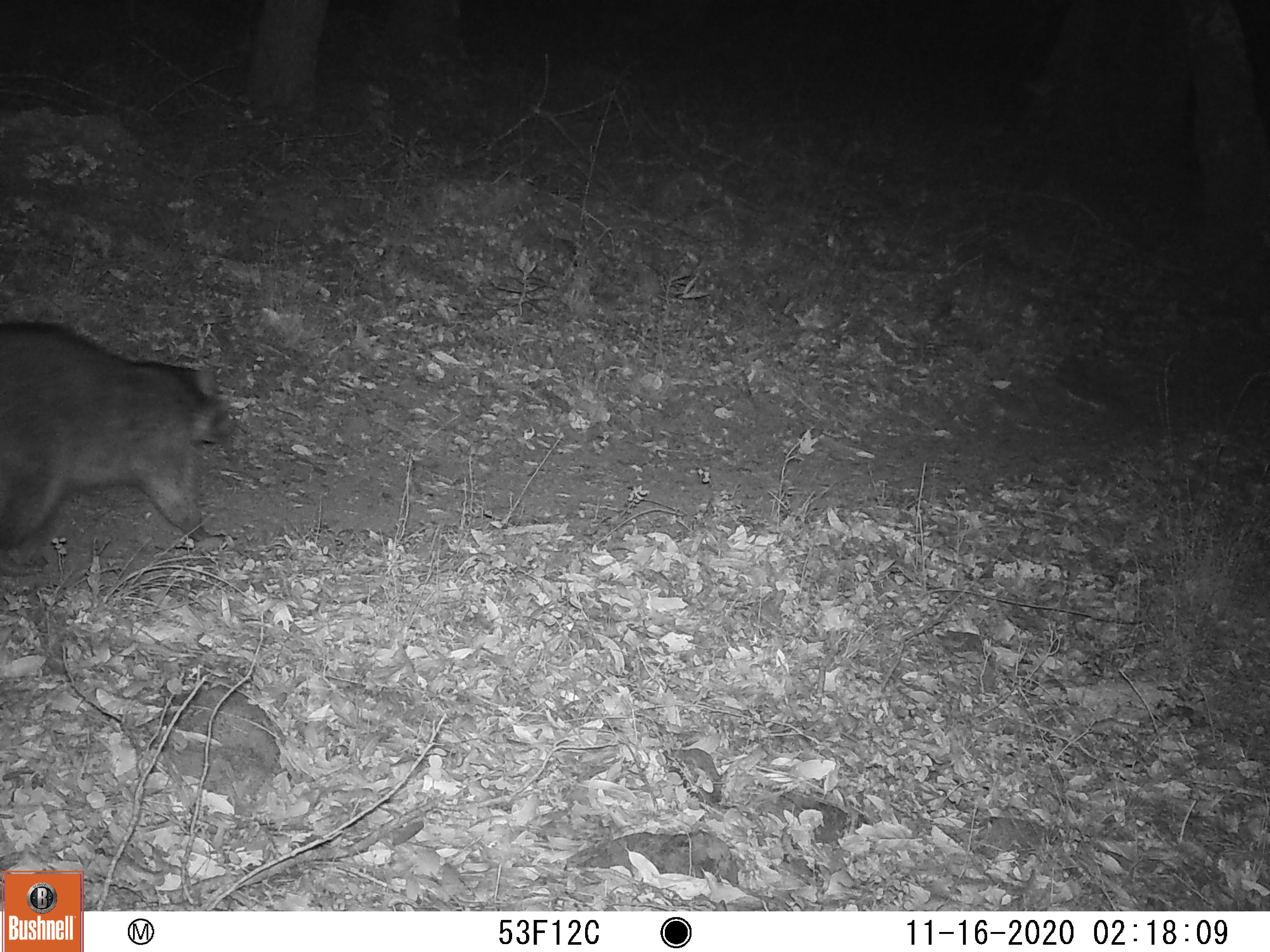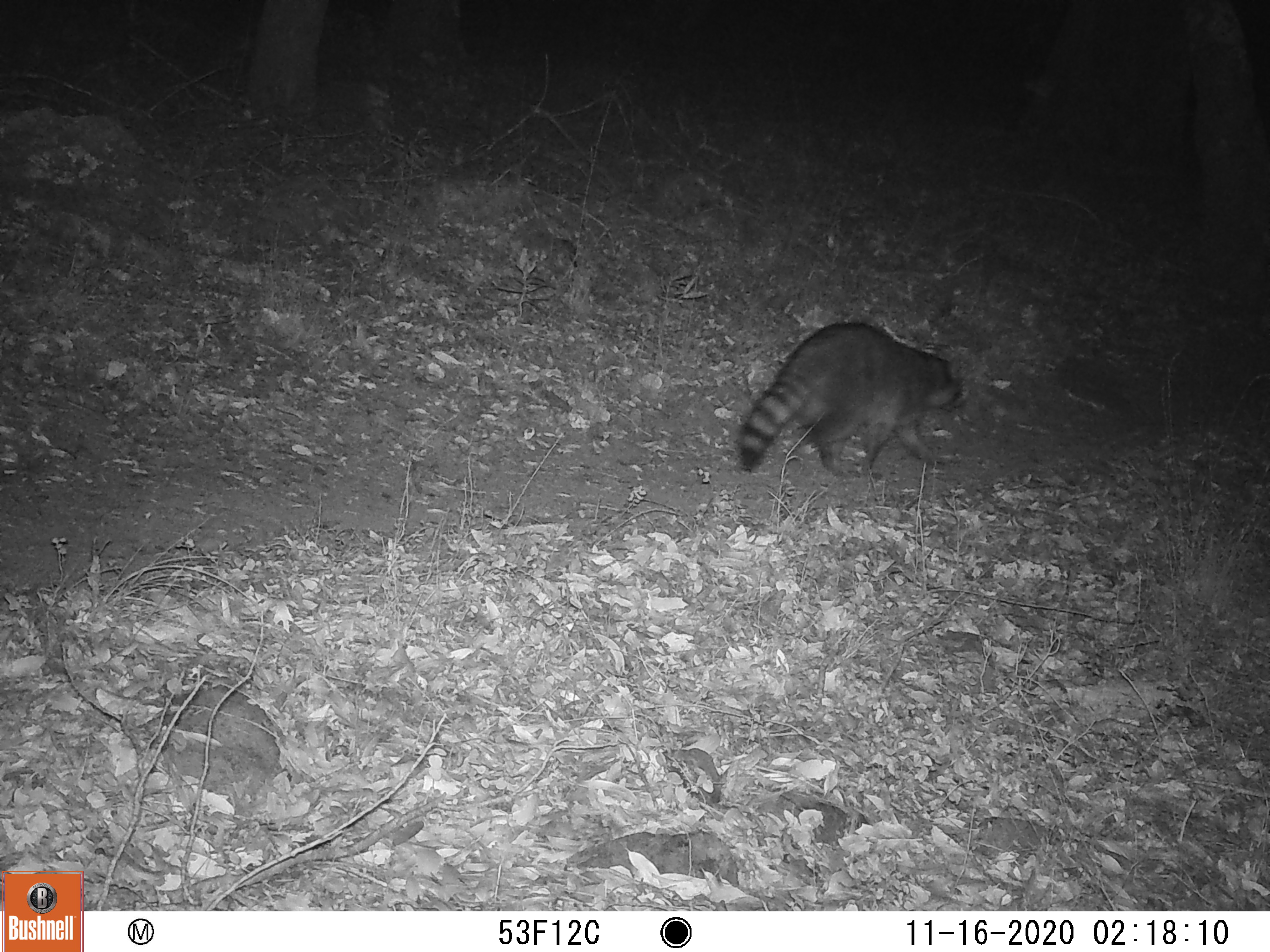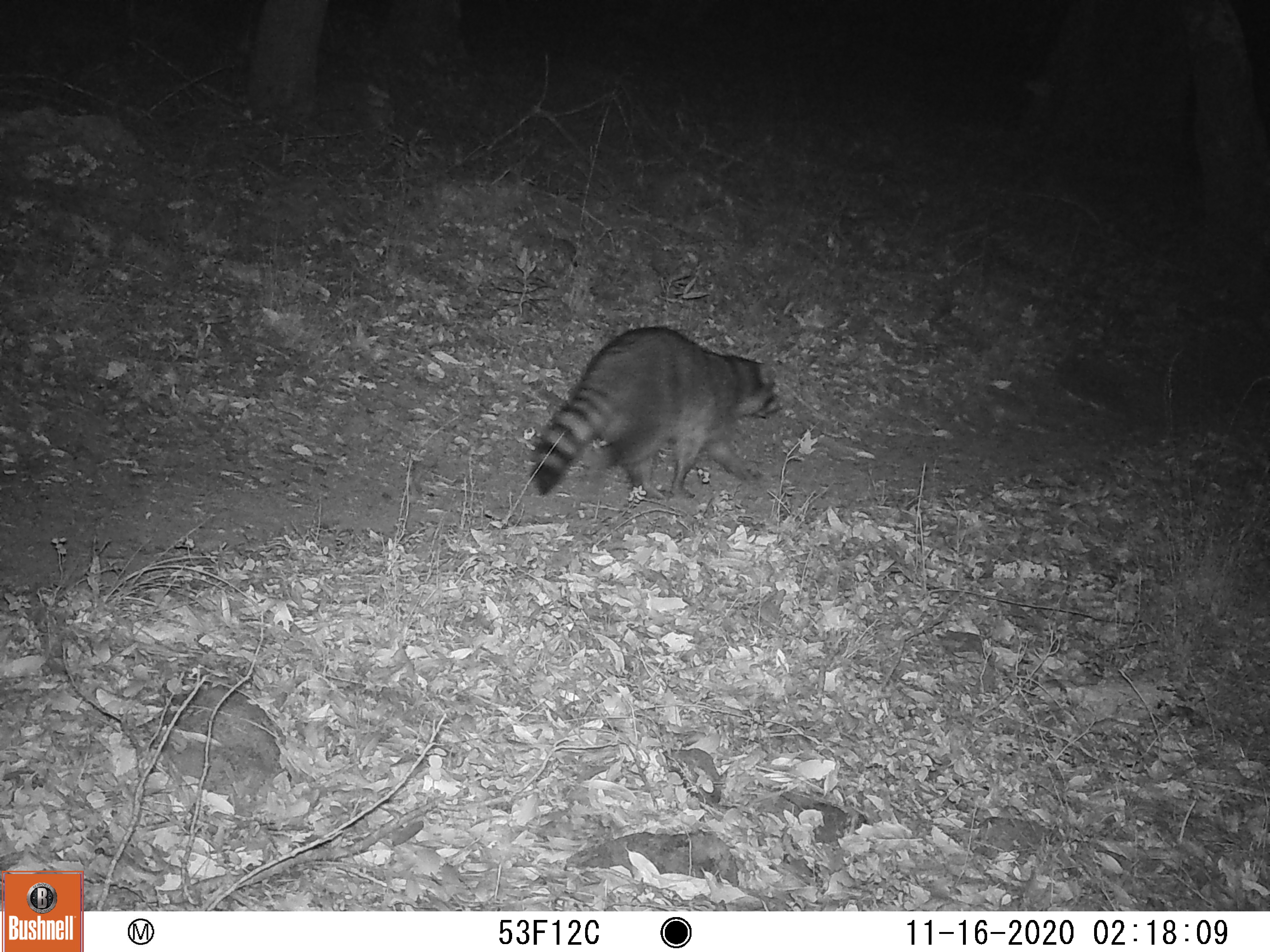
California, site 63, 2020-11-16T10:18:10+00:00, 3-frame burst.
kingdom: Animalia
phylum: Chordata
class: Mammalia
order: Carnivora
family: Procyonidae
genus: Procyon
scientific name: Procyon lotor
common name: raccoon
Raccoon (Procyon lotor).